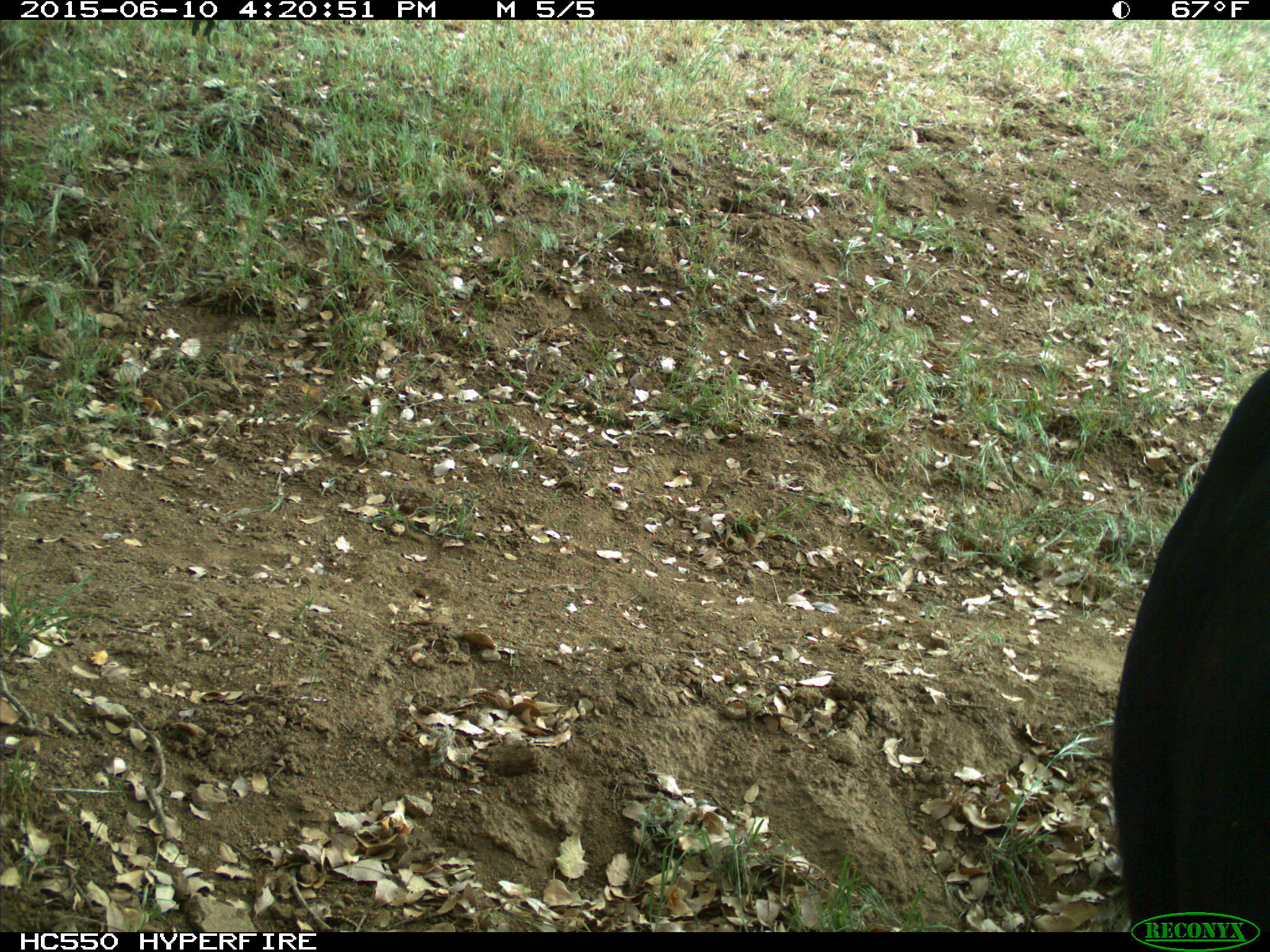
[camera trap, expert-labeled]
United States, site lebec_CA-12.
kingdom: Animalia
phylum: Chordata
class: Mammalia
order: Artiodactyla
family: Bovidae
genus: Bos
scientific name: Bos taurus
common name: domestic cow